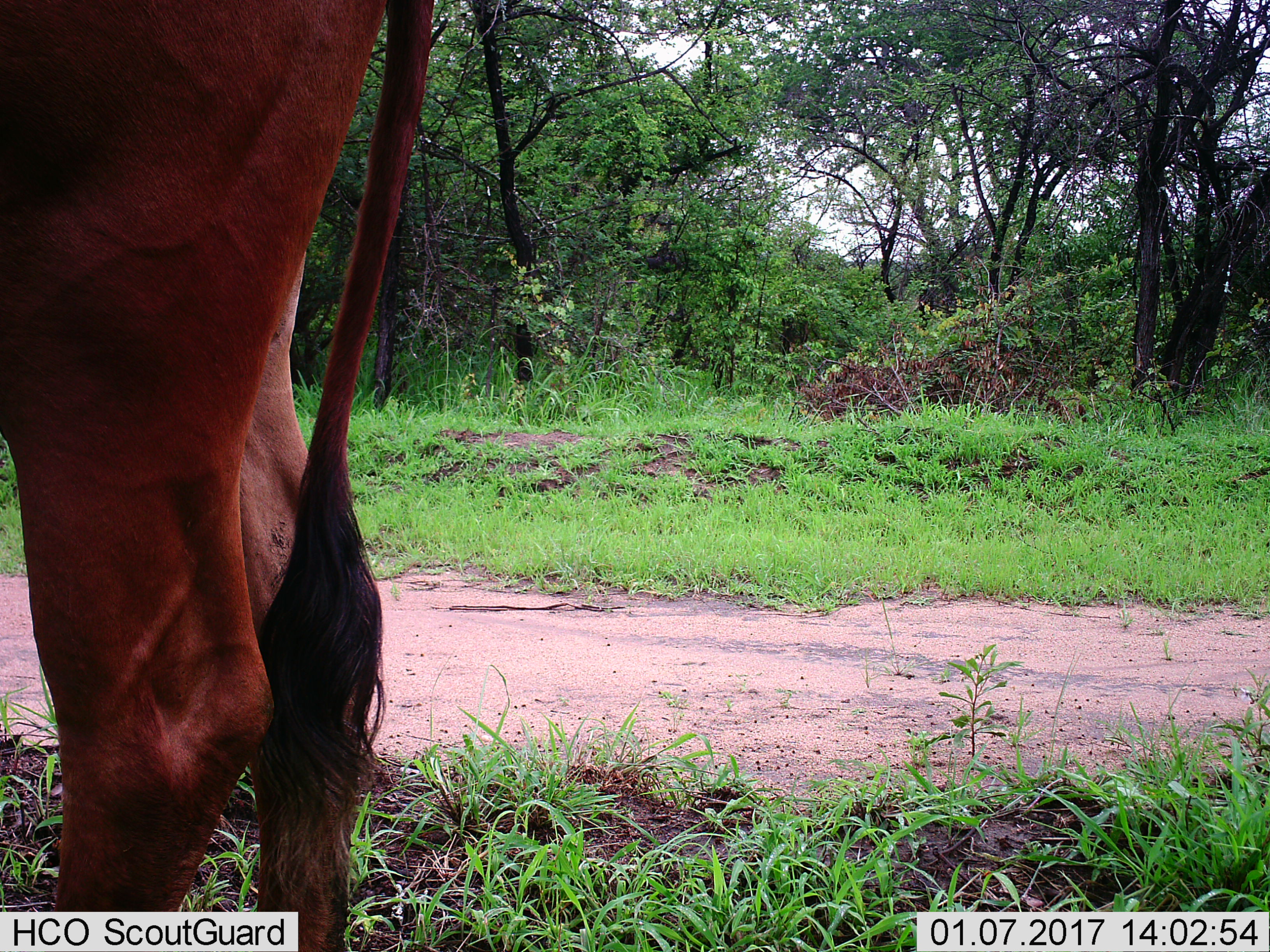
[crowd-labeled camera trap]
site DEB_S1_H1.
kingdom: Animalia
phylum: Chordata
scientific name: Vertebrata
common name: domestic animal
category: domesticanimal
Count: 1.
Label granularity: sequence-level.